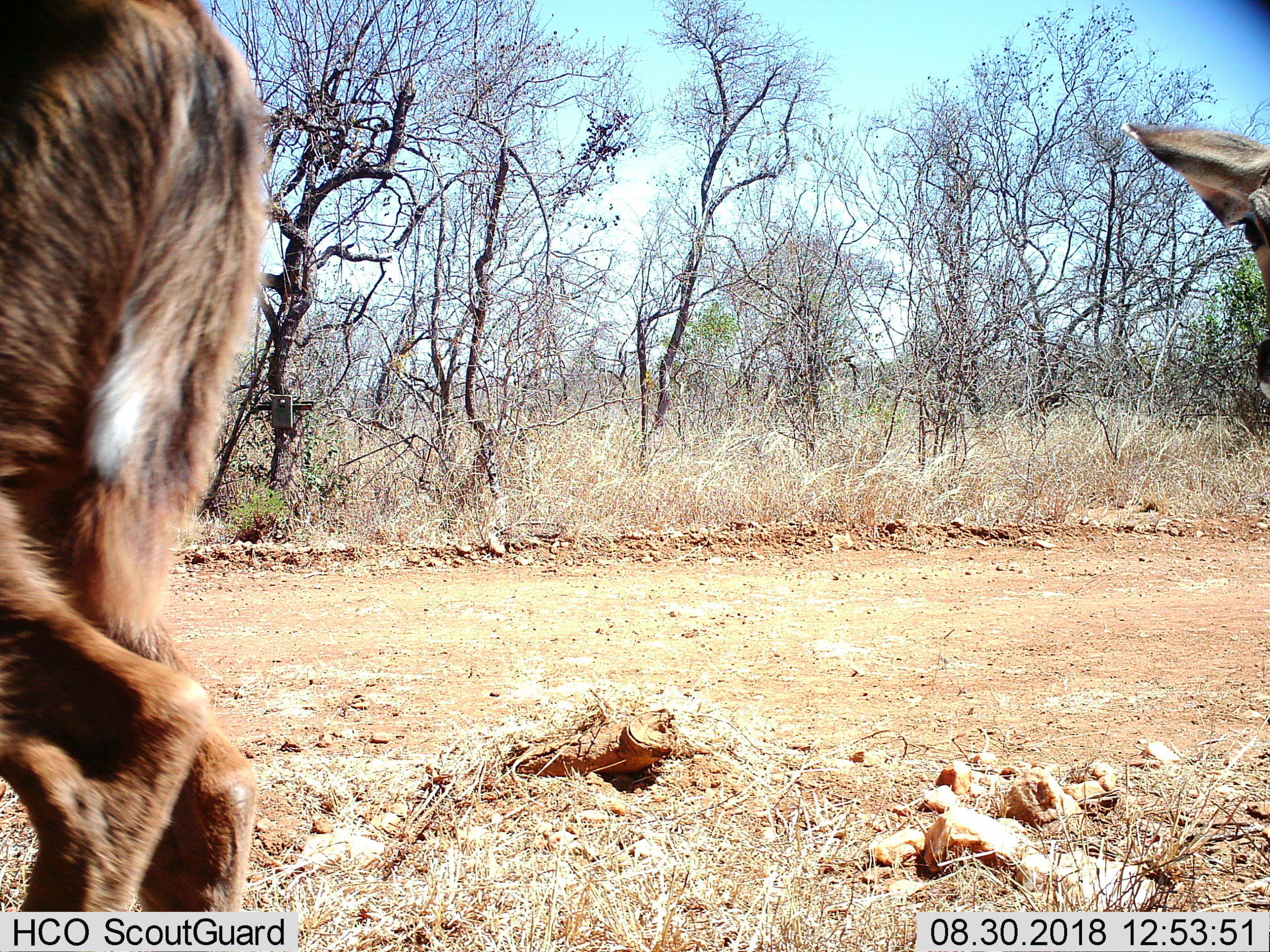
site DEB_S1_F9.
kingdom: Animalia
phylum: Chordata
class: Mammalia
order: Artiodactyla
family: Bovidae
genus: Tragelaphus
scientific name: Tragelaphus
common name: kudu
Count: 2.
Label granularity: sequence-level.